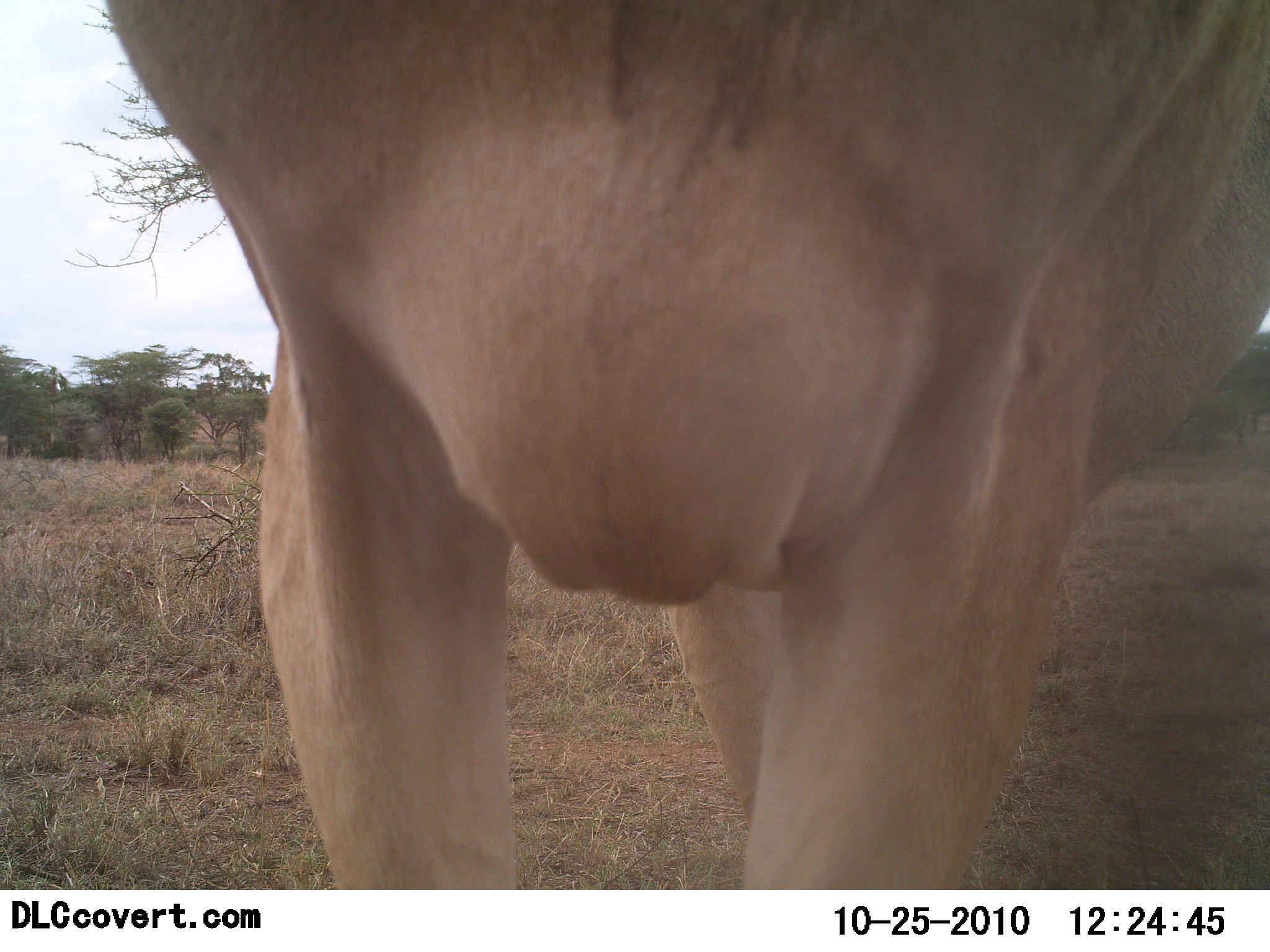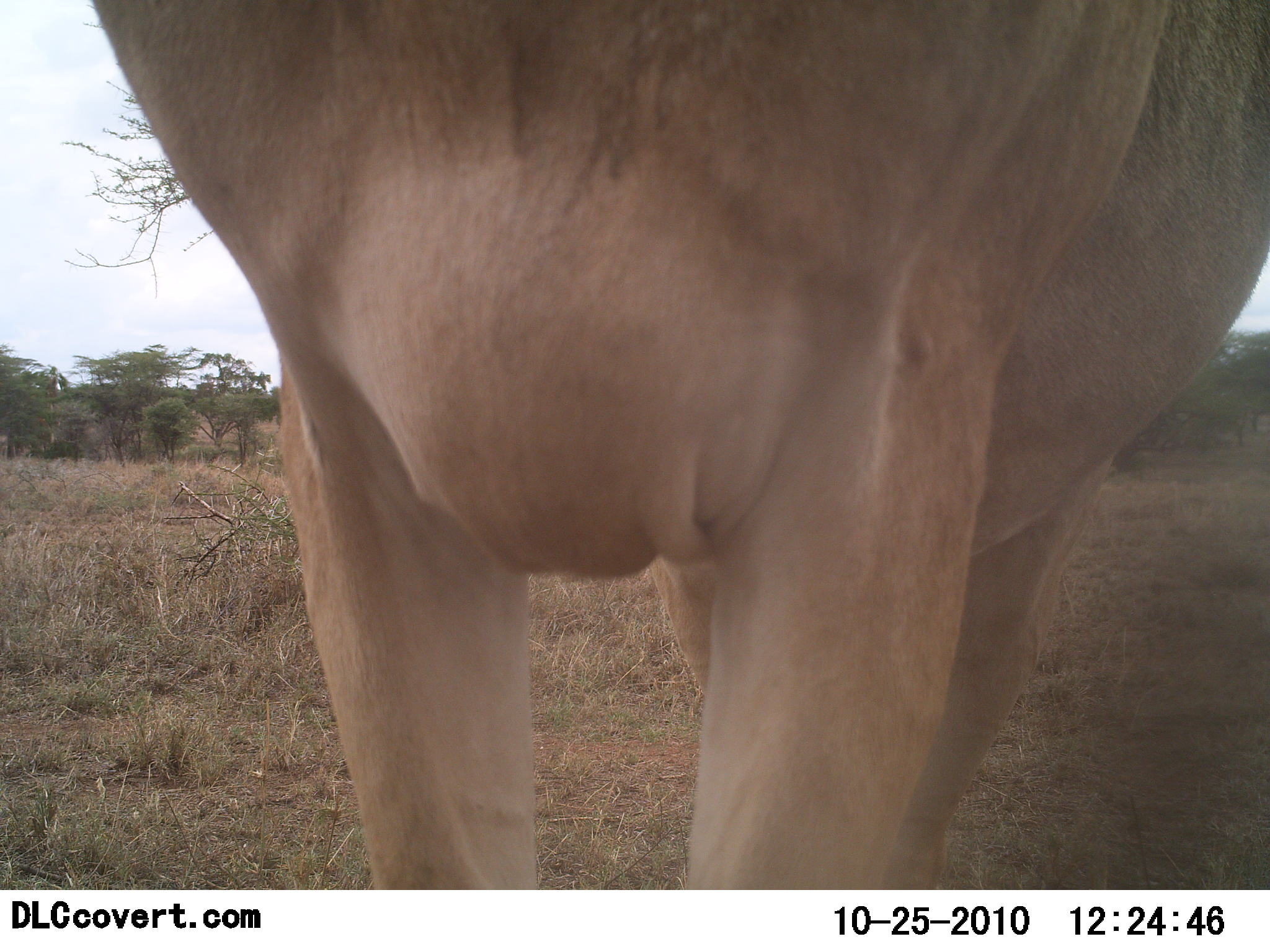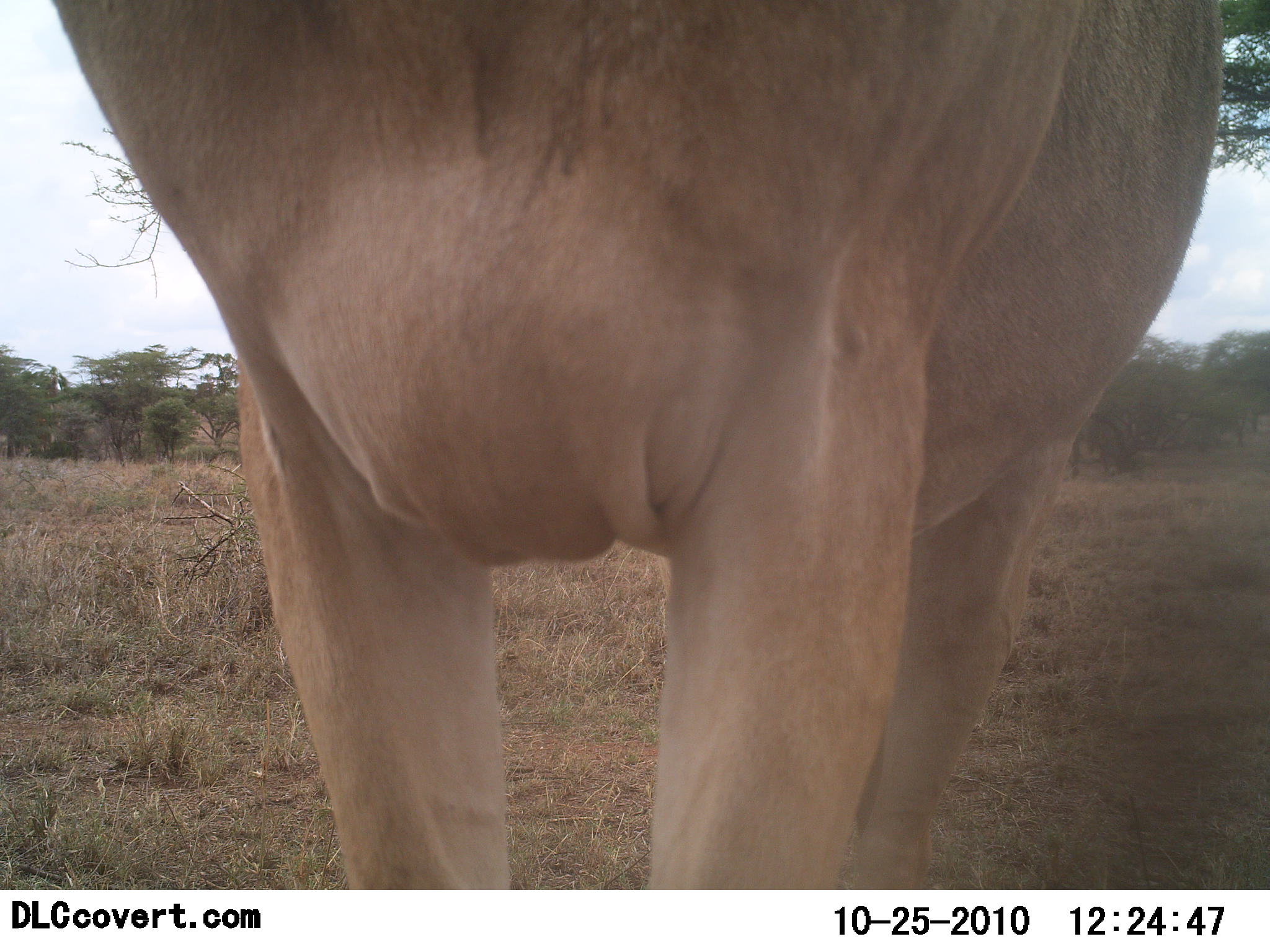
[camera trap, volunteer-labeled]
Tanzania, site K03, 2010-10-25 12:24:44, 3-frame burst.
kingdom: Animalia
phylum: Chordata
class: Mammalia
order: Artiodactyla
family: Bovidae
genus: Alcelaphus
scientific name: Alcelaphus buselaphus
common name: hartebeest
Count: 1.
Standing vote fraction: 100%.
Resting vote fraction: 0%.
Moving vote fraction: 0%.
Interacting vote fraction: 0%.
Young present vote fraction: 0%.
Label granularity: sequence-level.